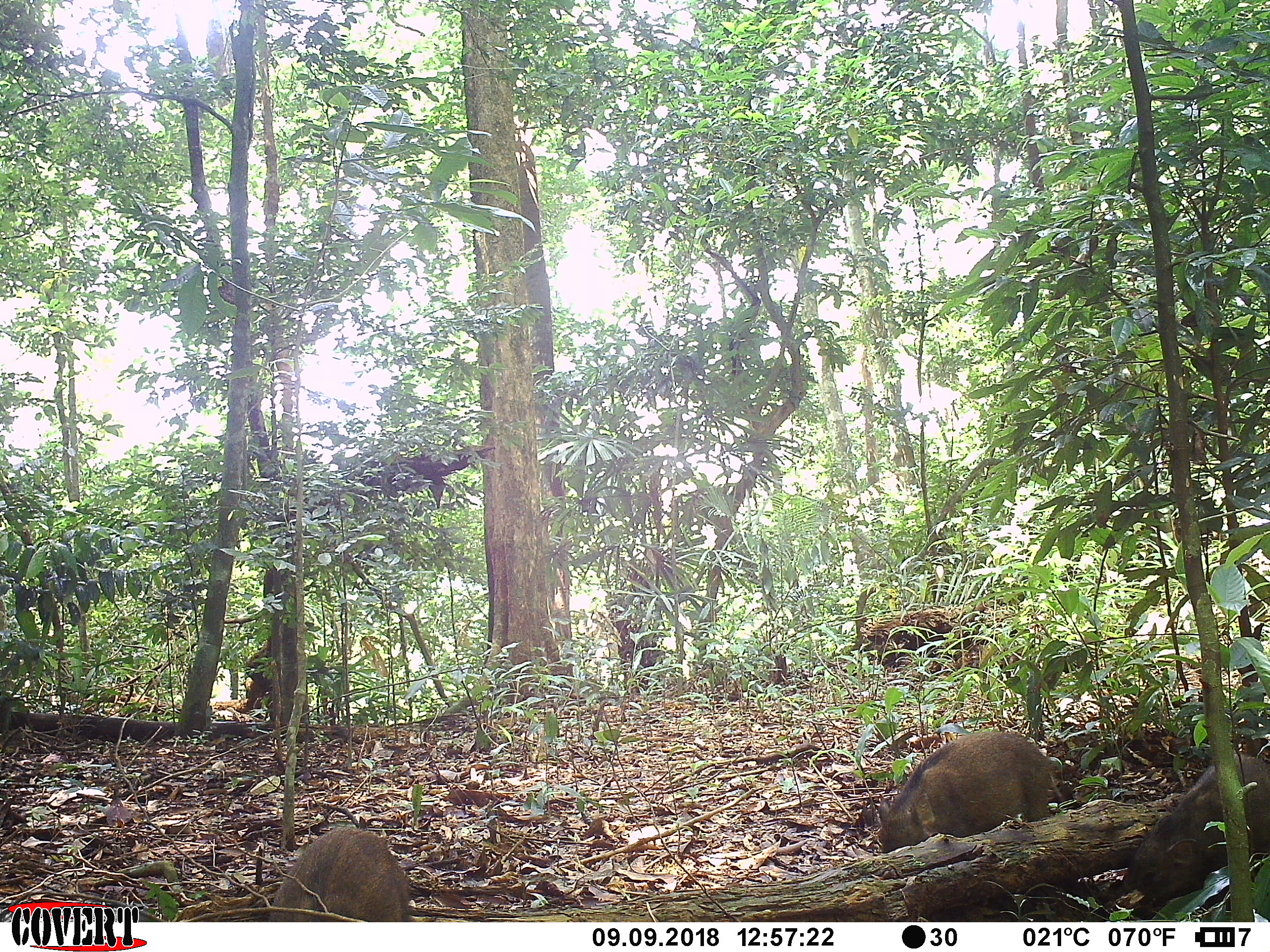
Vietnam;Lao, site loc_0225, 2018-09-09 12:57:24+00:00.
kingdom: Animalia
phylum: Chordata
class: Mammalia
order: Artiodactyla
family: Suidae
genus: Sus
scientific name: Sus scrofa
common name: eurasian wild pig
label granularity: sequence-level